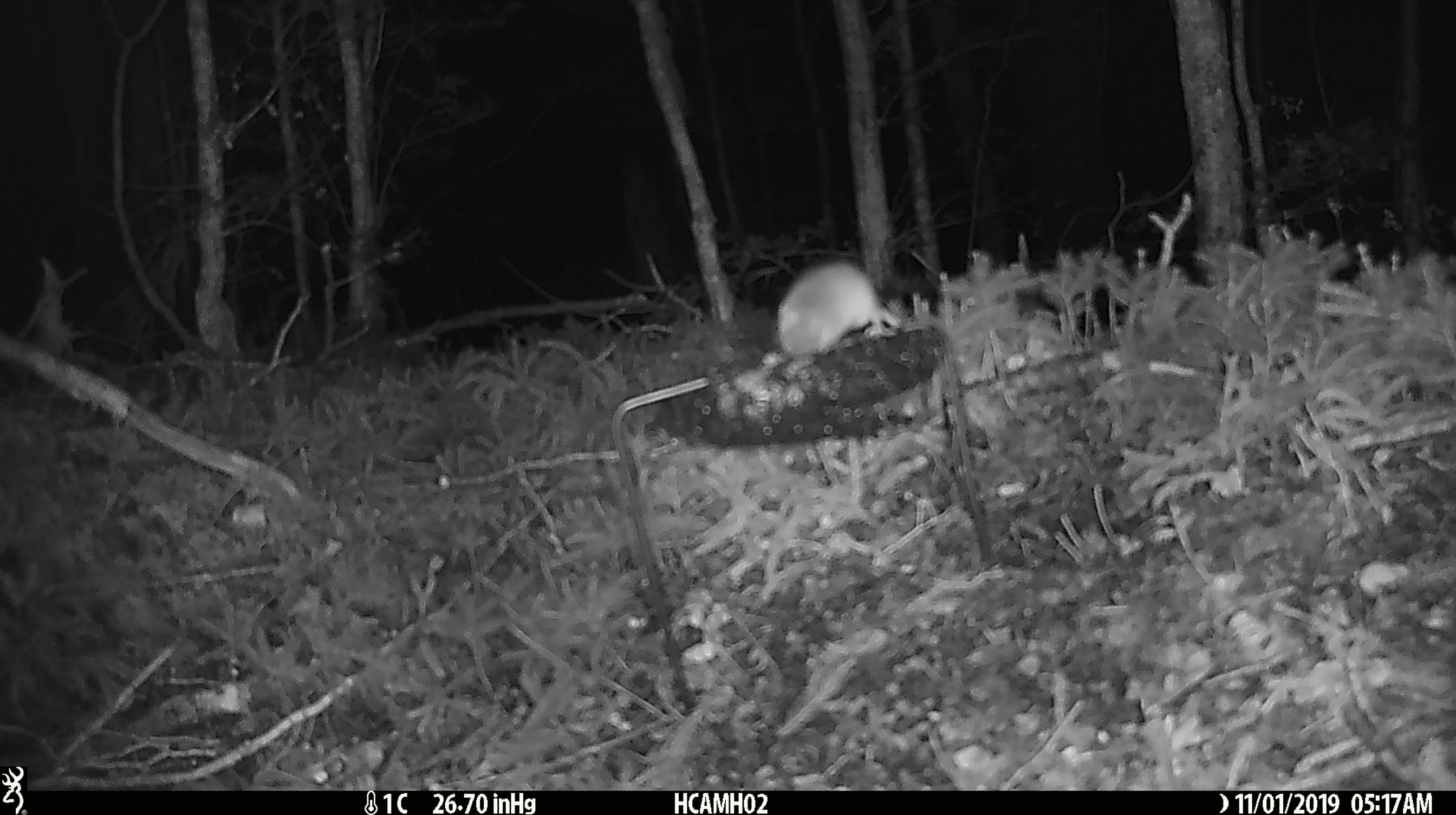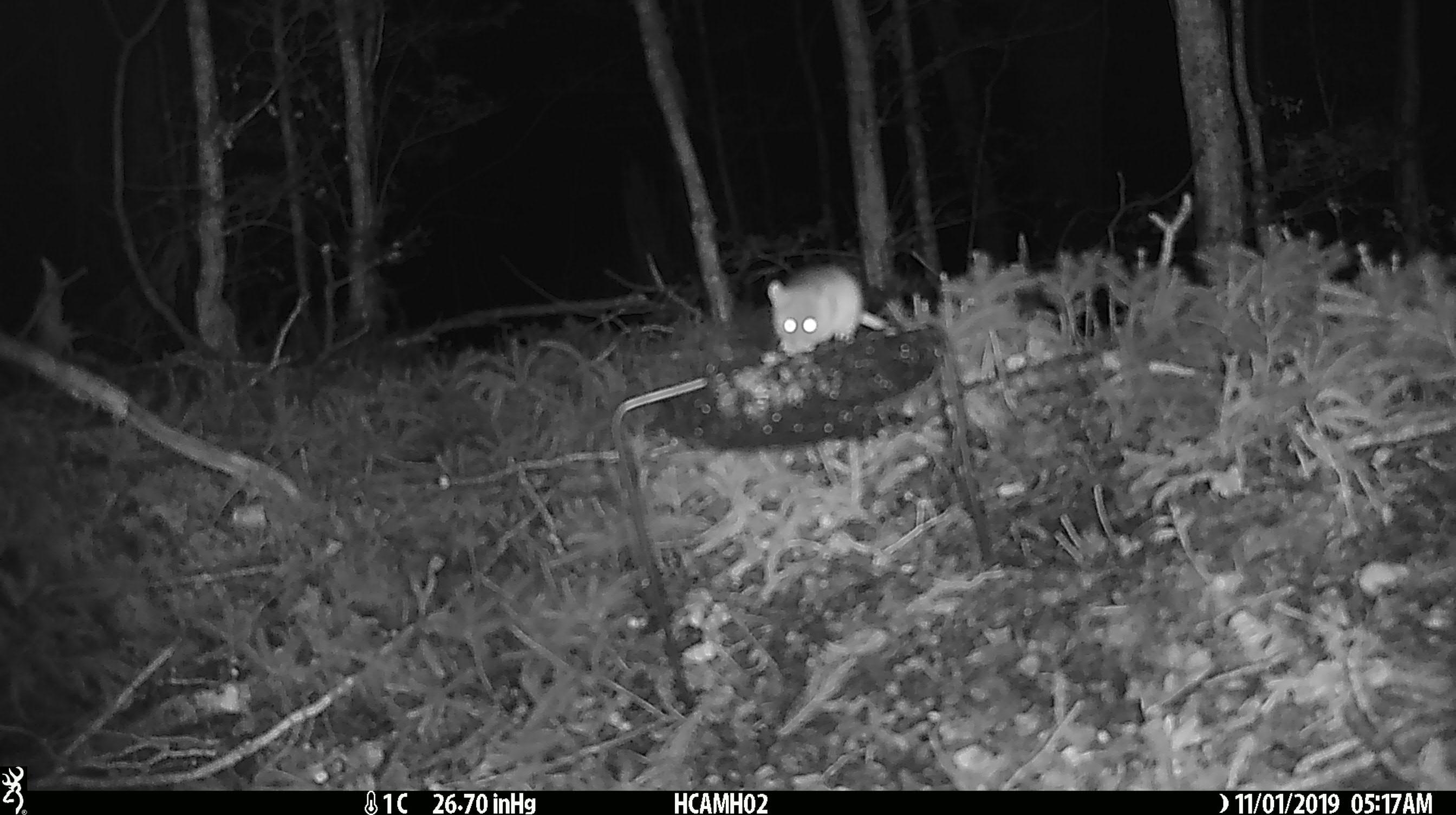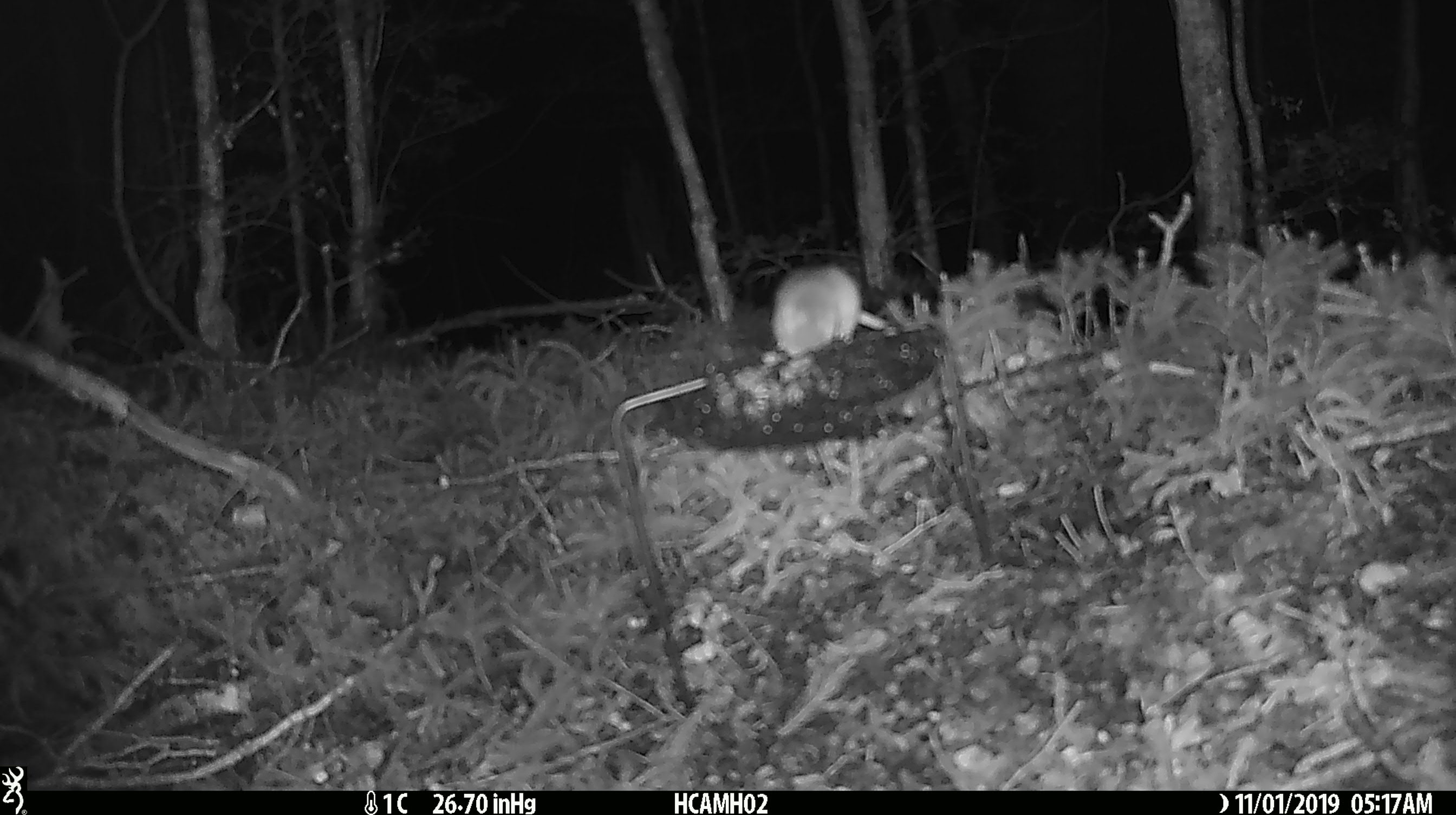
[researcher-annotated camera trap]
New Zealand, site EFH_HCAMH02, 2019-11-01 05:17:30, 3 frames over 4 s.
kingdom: Animalia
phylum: Chordata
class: Mammalia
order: Rodentia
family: Muridae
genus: Mus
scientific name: Mus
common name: mouse